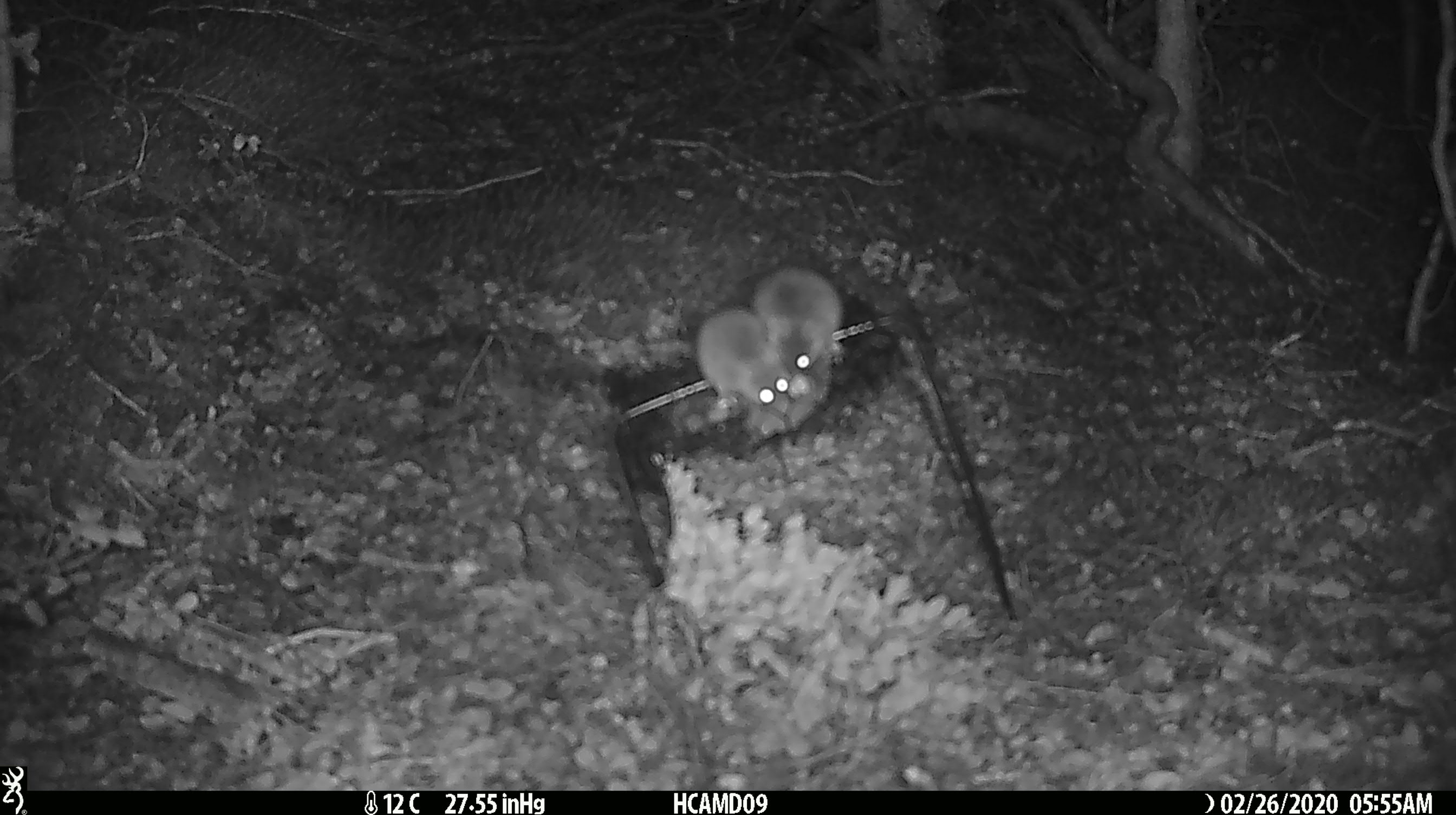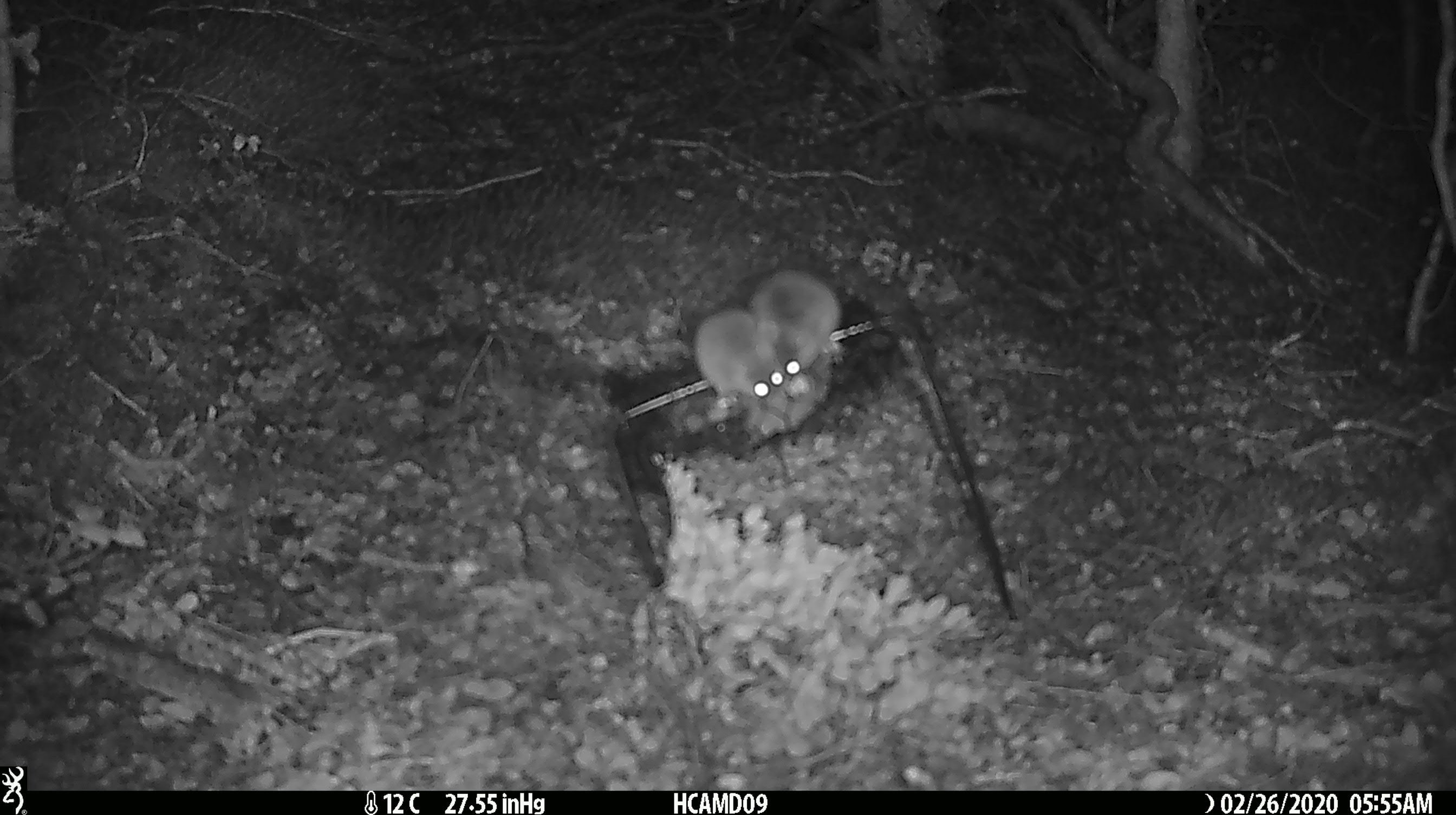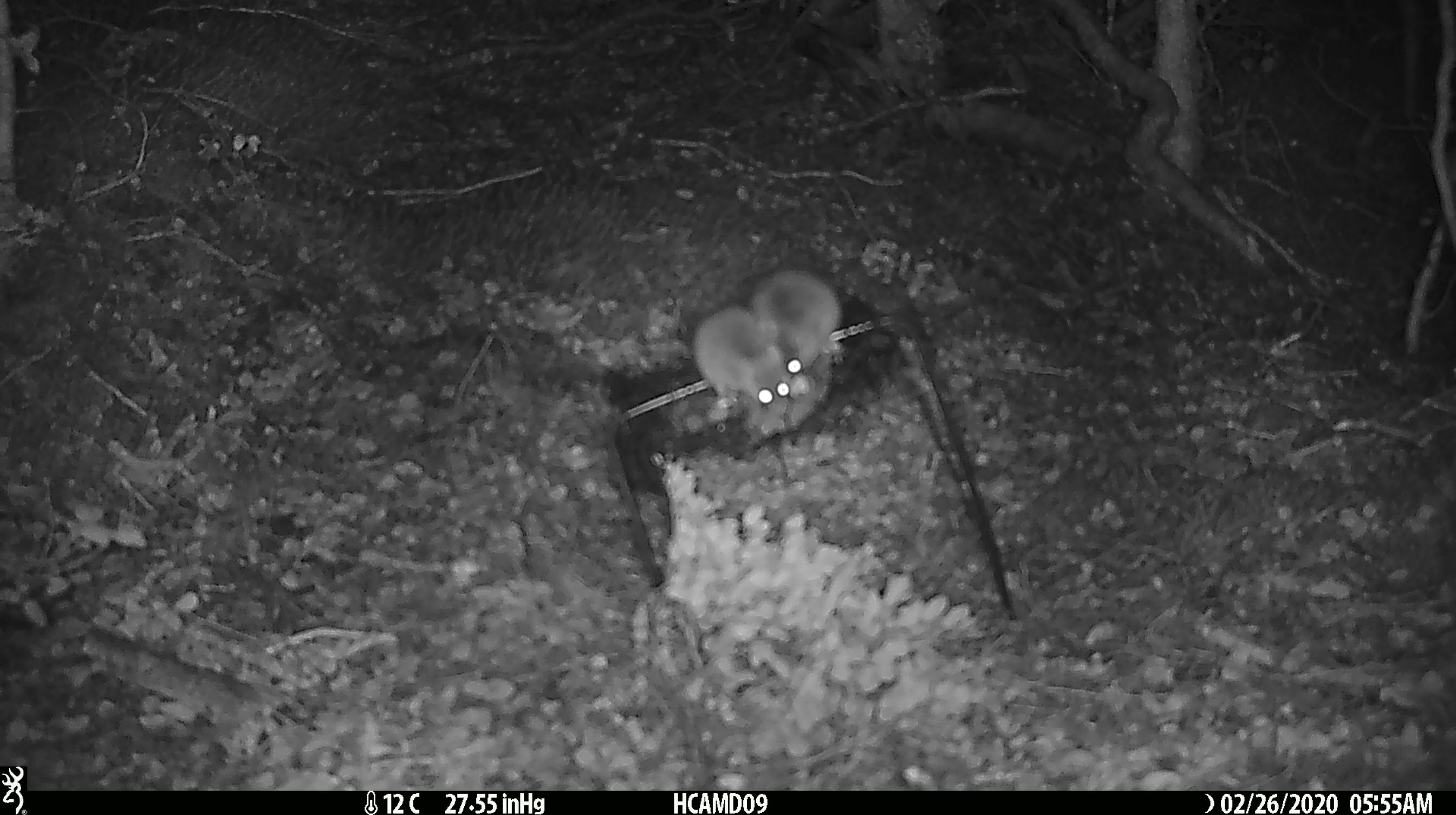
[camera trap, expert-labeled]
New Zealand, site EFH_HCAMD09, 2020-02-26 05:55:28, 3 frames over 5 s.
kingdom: Animalia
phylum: Chordata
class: Mammalia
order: Rodentia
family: Muridae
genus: Mus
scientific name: Mus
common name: mouse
Mouse (Mus).